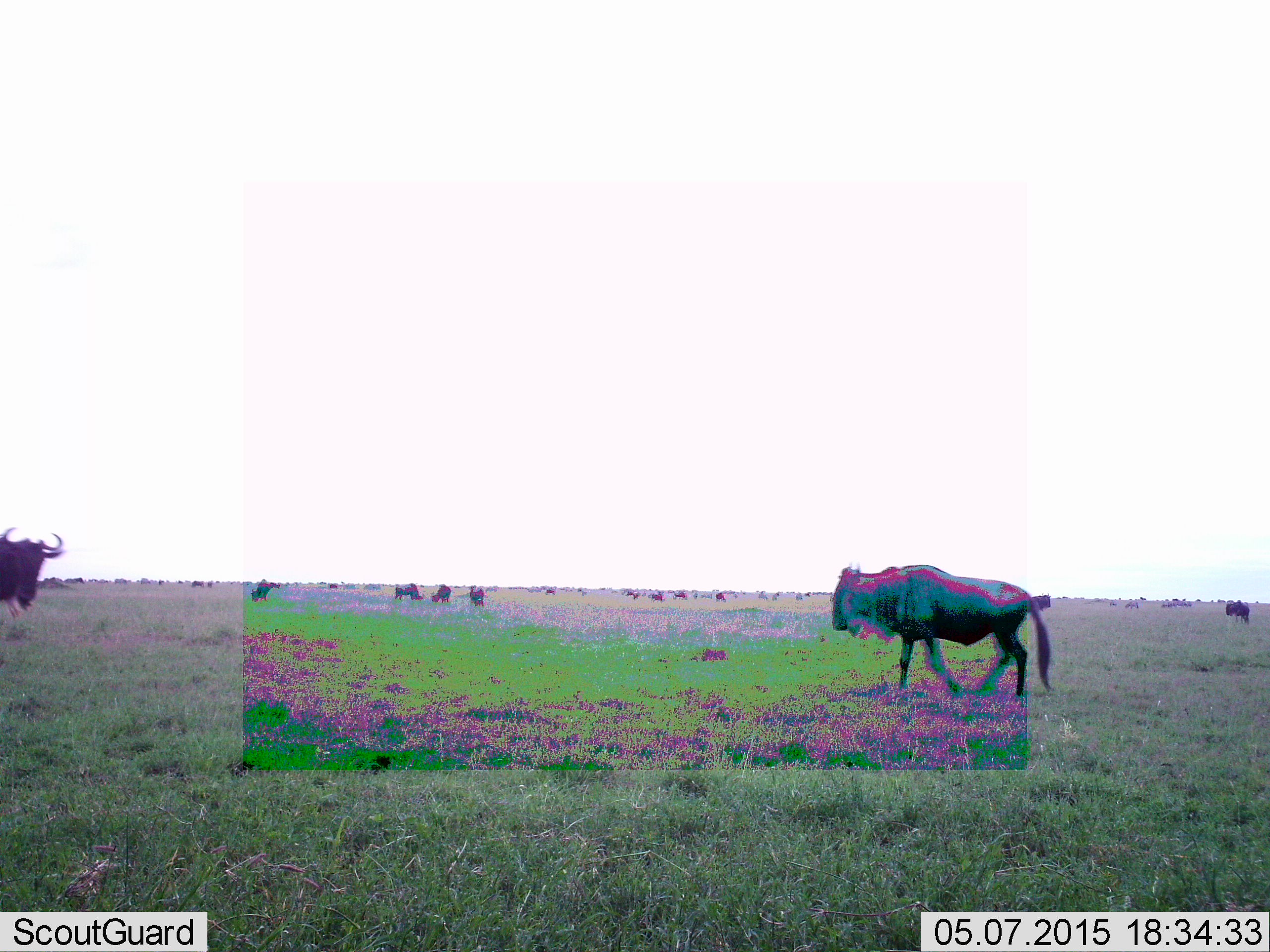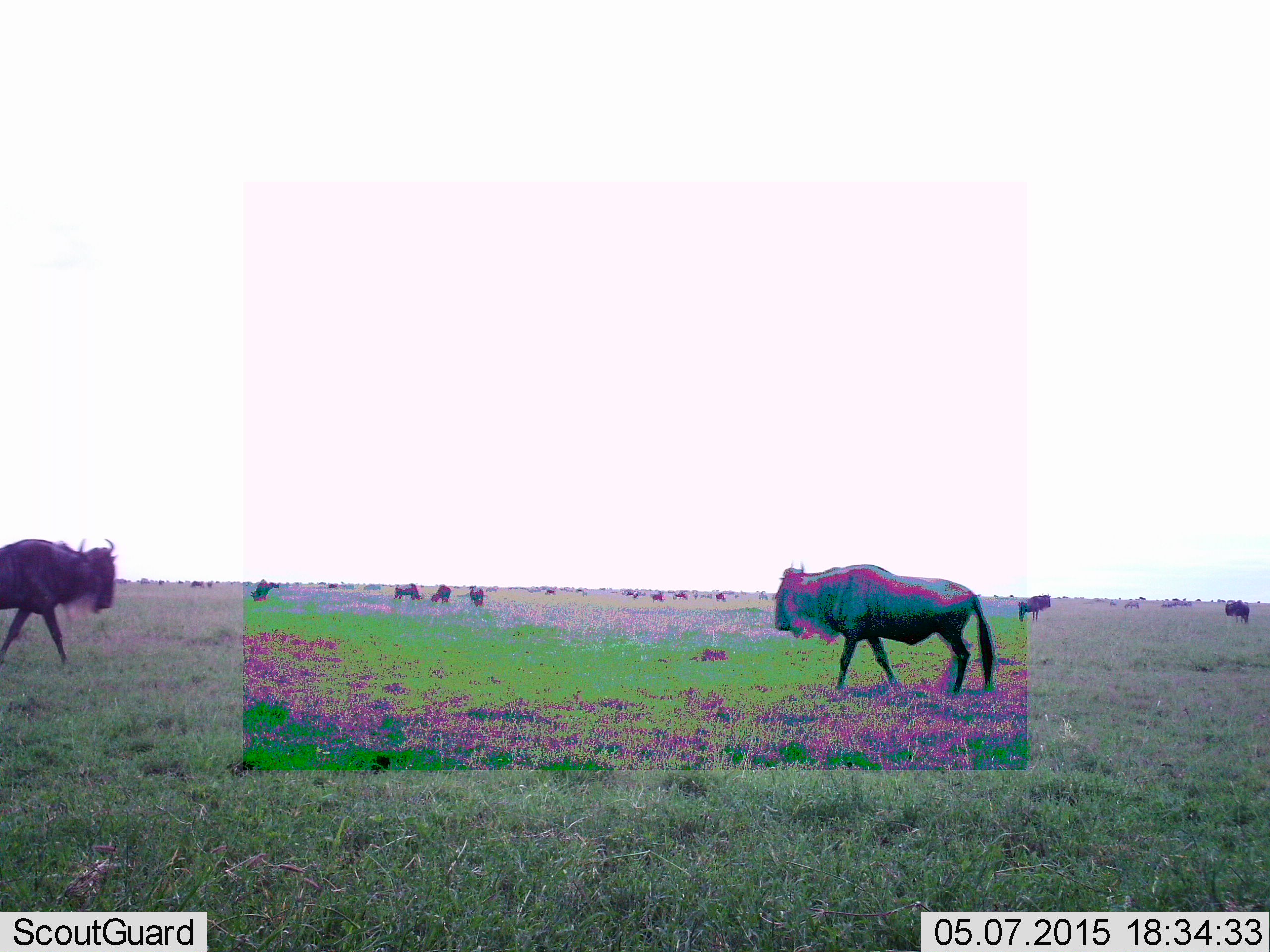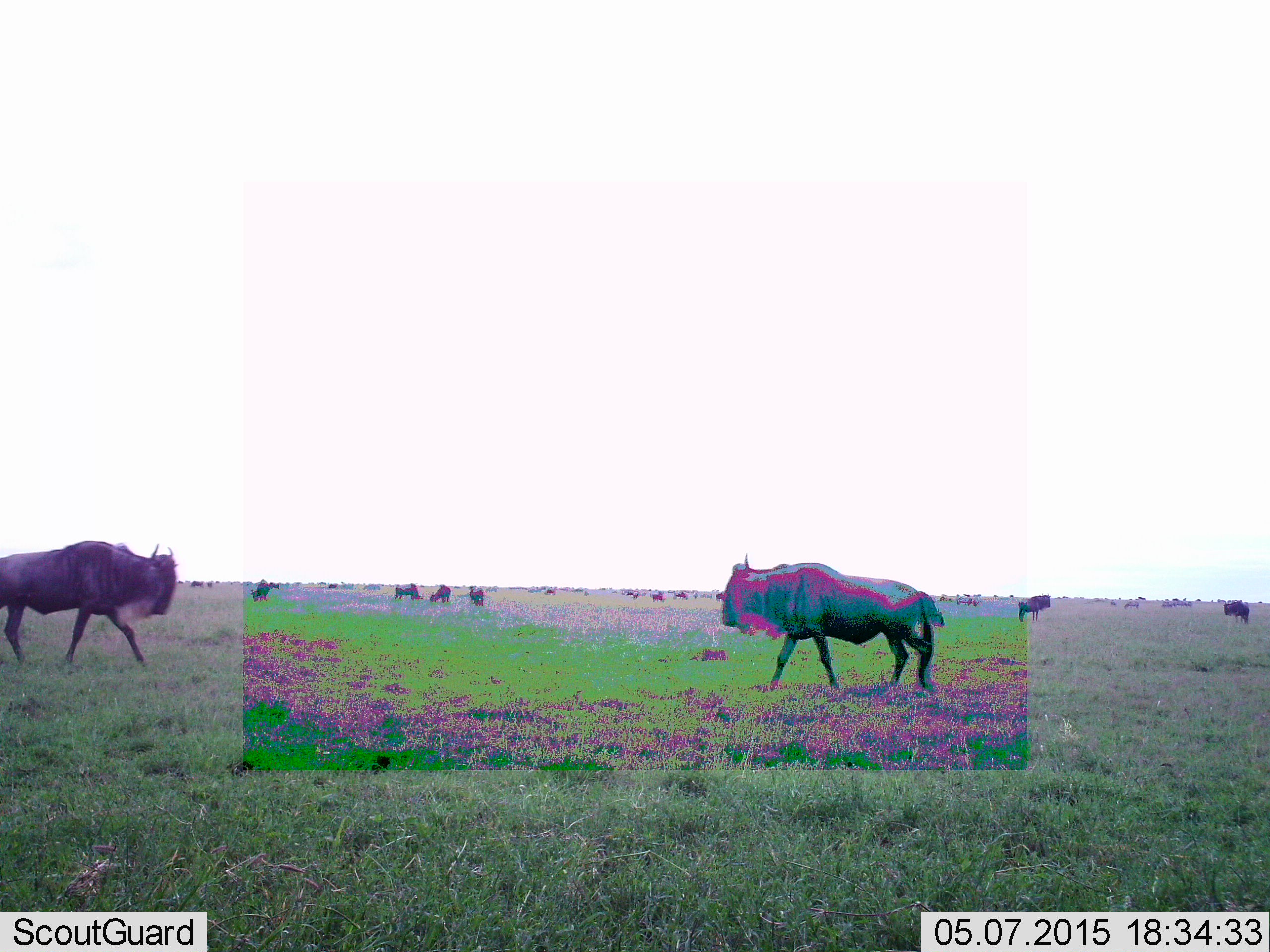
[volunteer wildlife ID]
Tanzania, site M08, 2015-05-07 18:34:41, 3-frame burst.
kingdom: Animalia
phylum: Chordata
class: Mammalia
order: Artiodactyla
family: Bovidae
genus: Connochaetes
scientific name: Connochaetes taurinus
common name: blue wildebeest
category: wildebeest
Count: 11-50.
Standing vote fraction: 80%.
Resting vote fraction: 10%.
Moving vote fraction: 80%.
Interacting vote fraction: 10%.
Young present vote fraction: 0%.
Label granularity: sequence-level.